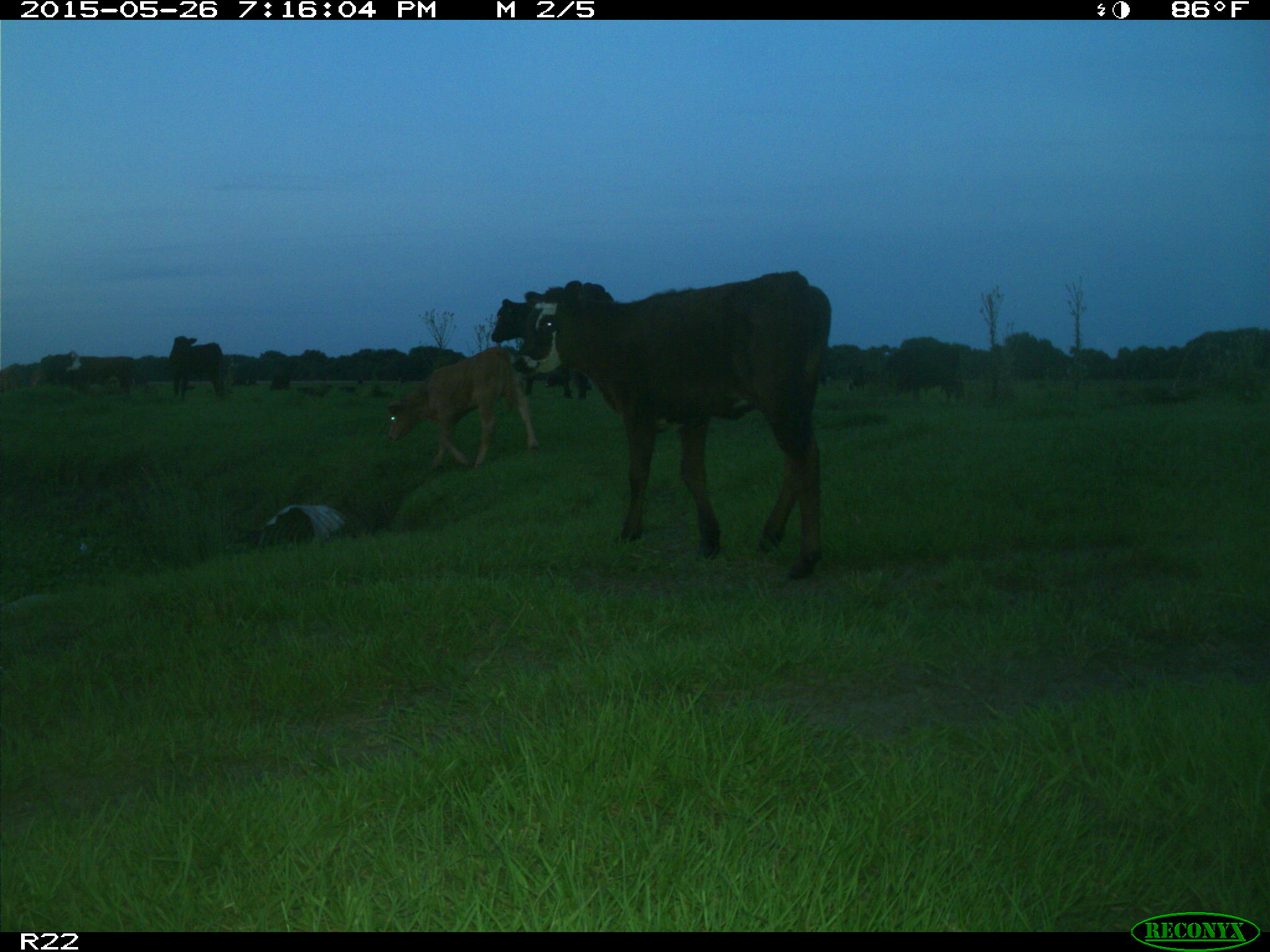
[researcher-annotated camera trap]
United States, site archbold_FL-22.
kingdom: Animalia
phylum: Chordata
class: Mammalia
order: Artiodactyla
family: Bovidae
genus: Bos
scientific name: Bos taurus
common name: domestic cow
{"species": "Bos taurus (domestic cow)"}